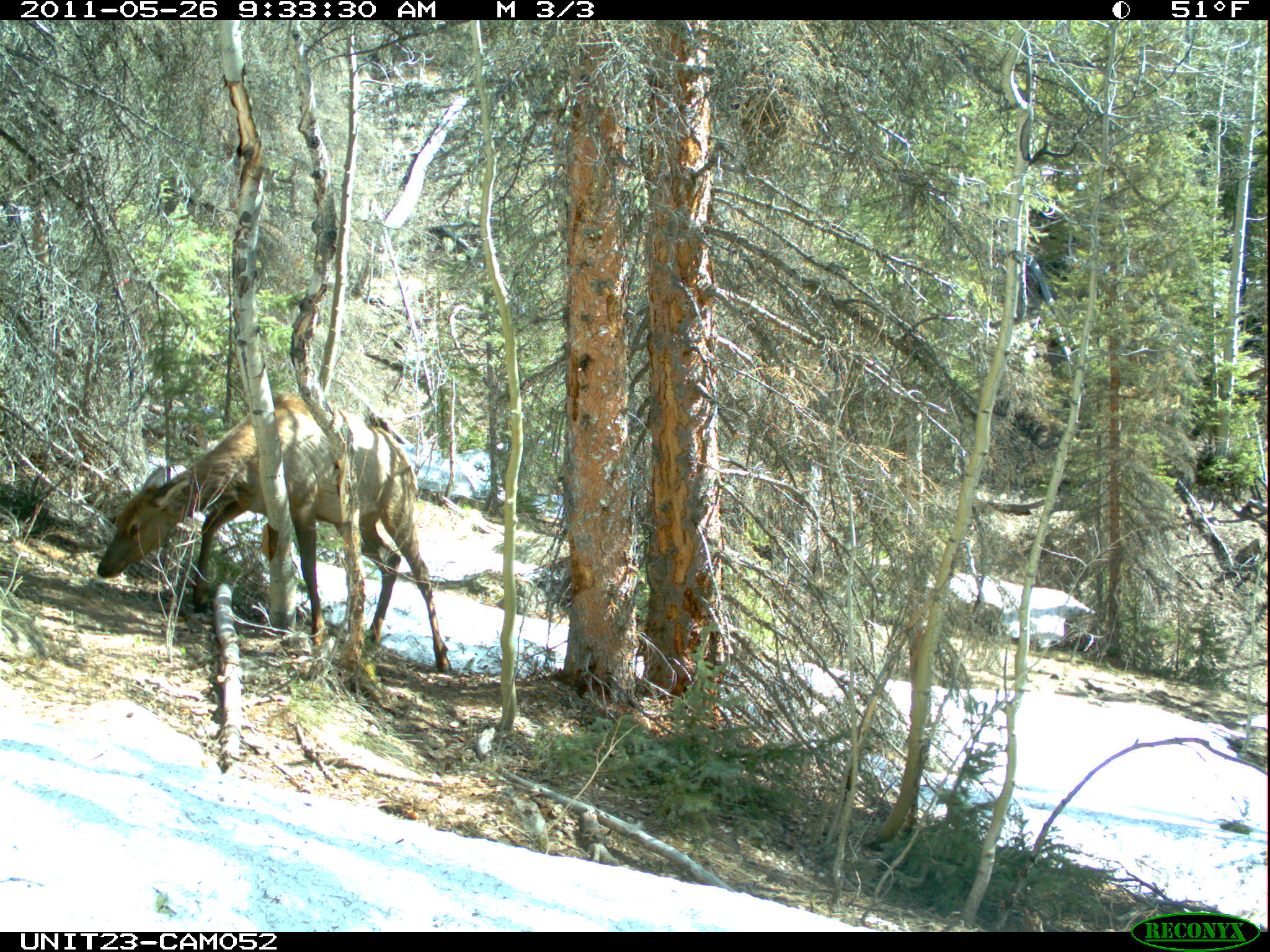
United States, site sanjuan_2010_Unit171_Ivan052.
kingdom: Animalia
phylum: Chordata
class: Mammalia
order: Artiodactyla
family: Cervidae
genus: Cervus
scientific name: Cervus elaphus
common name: red deer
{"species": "Cervus elaphus (red deer)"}